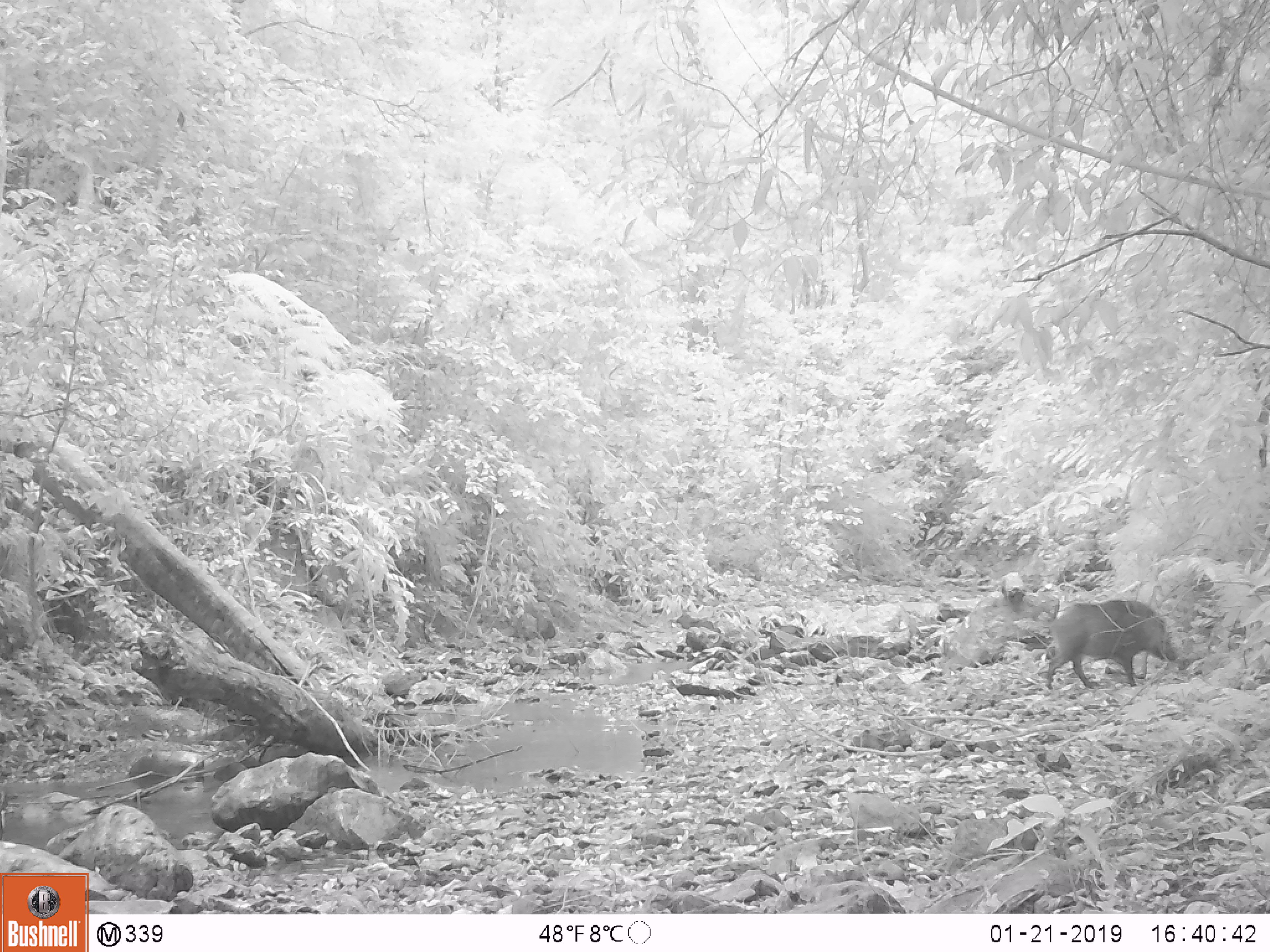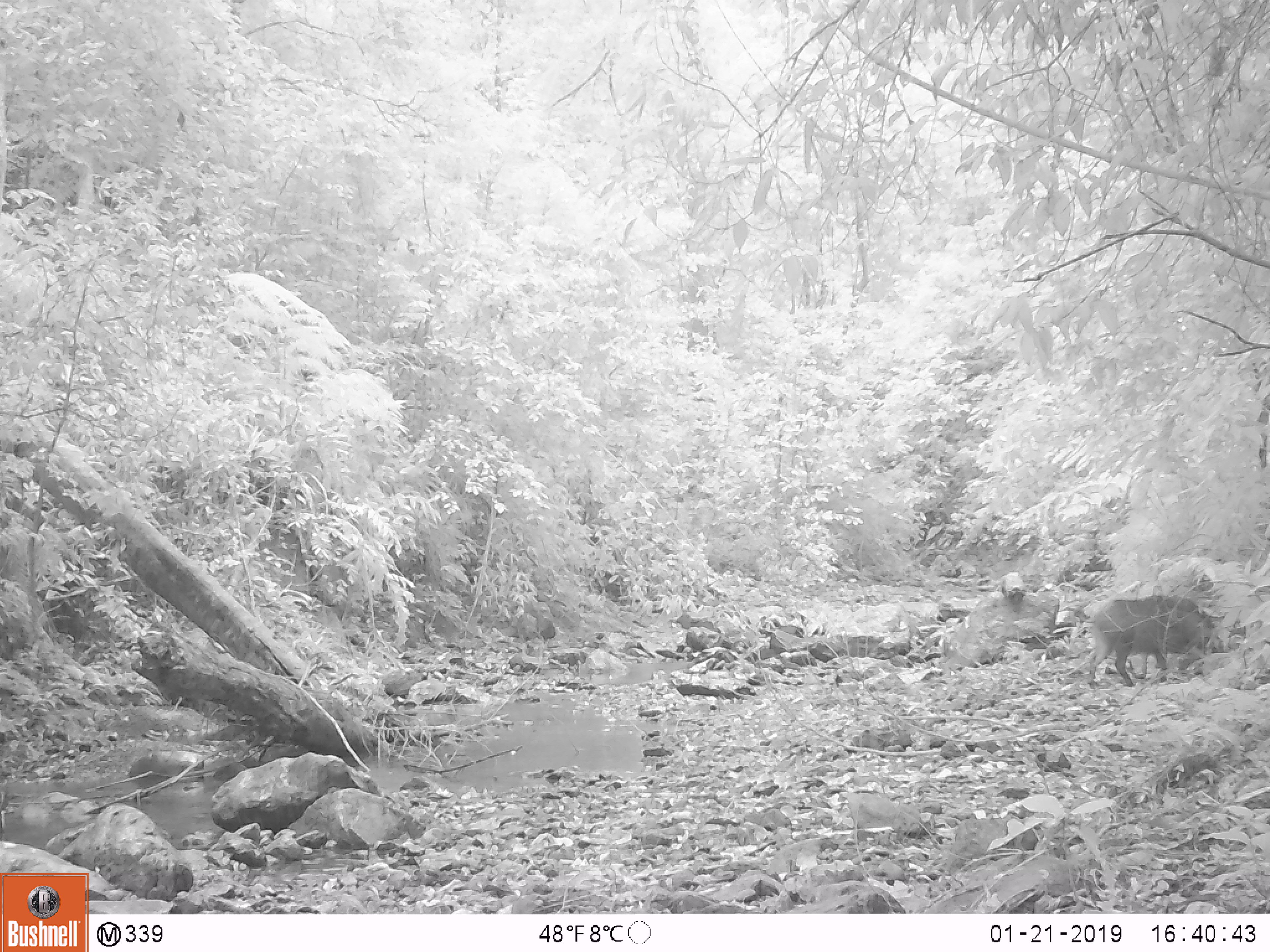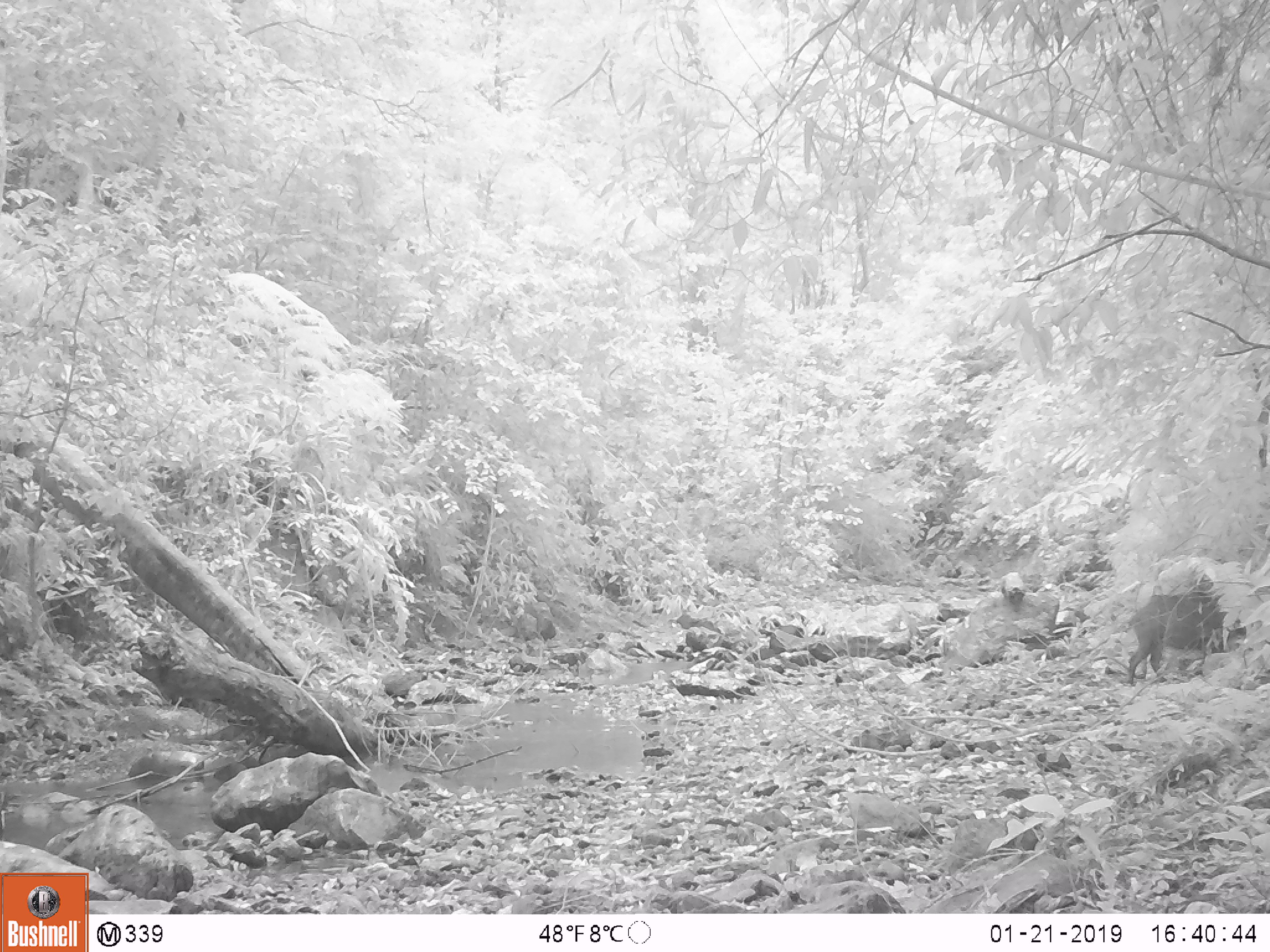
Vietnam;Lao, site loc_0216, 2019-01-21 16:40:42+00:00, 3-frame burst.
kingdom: Animalia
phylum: Chordata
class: Mammalia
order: Artiodactyla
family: Suidae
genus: Sus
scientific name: Sus scrofa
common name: eurasian wild pig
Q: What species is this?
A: Eurasian wild pig (Sus scrofa).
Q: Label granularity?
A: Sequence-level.